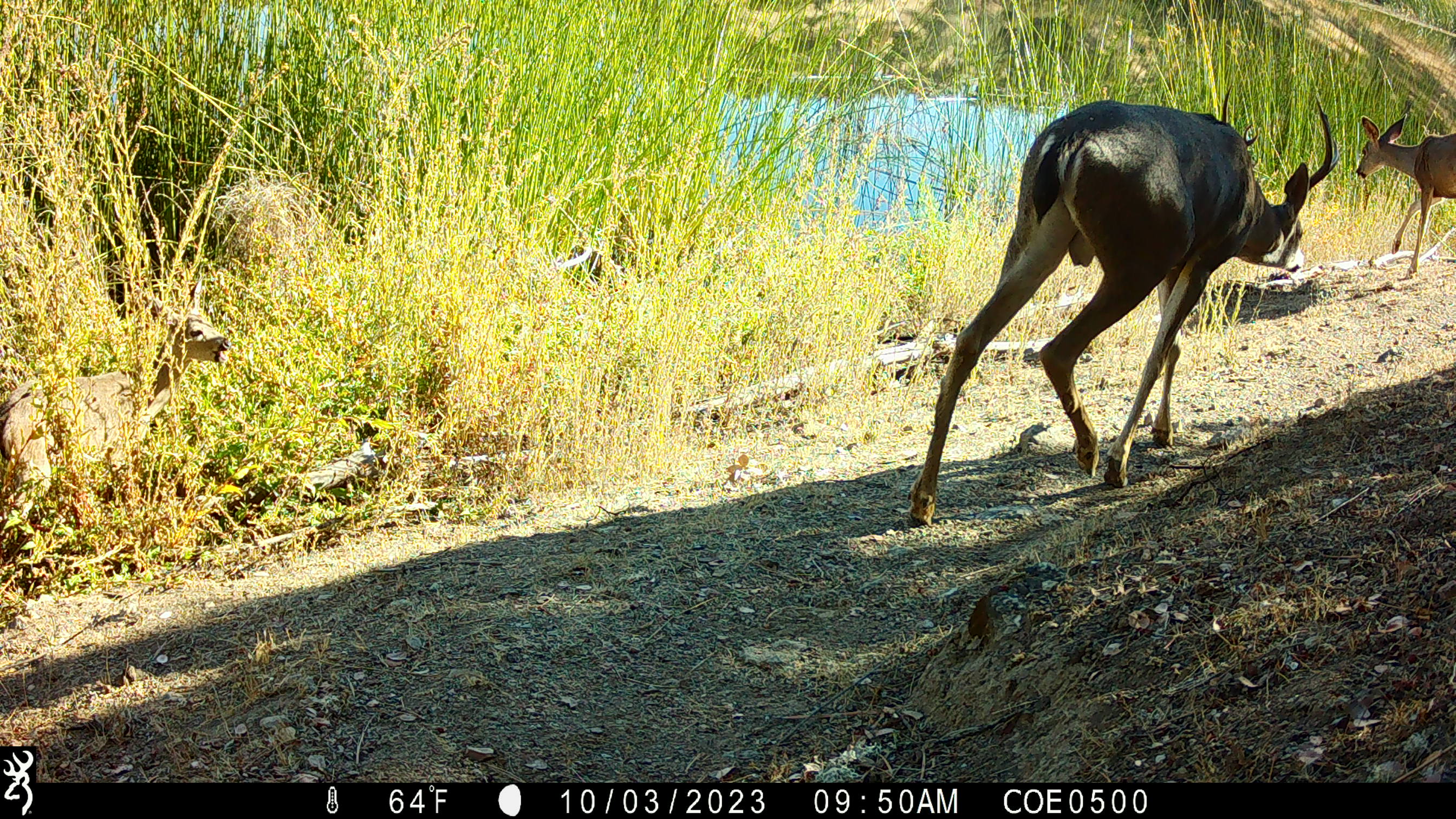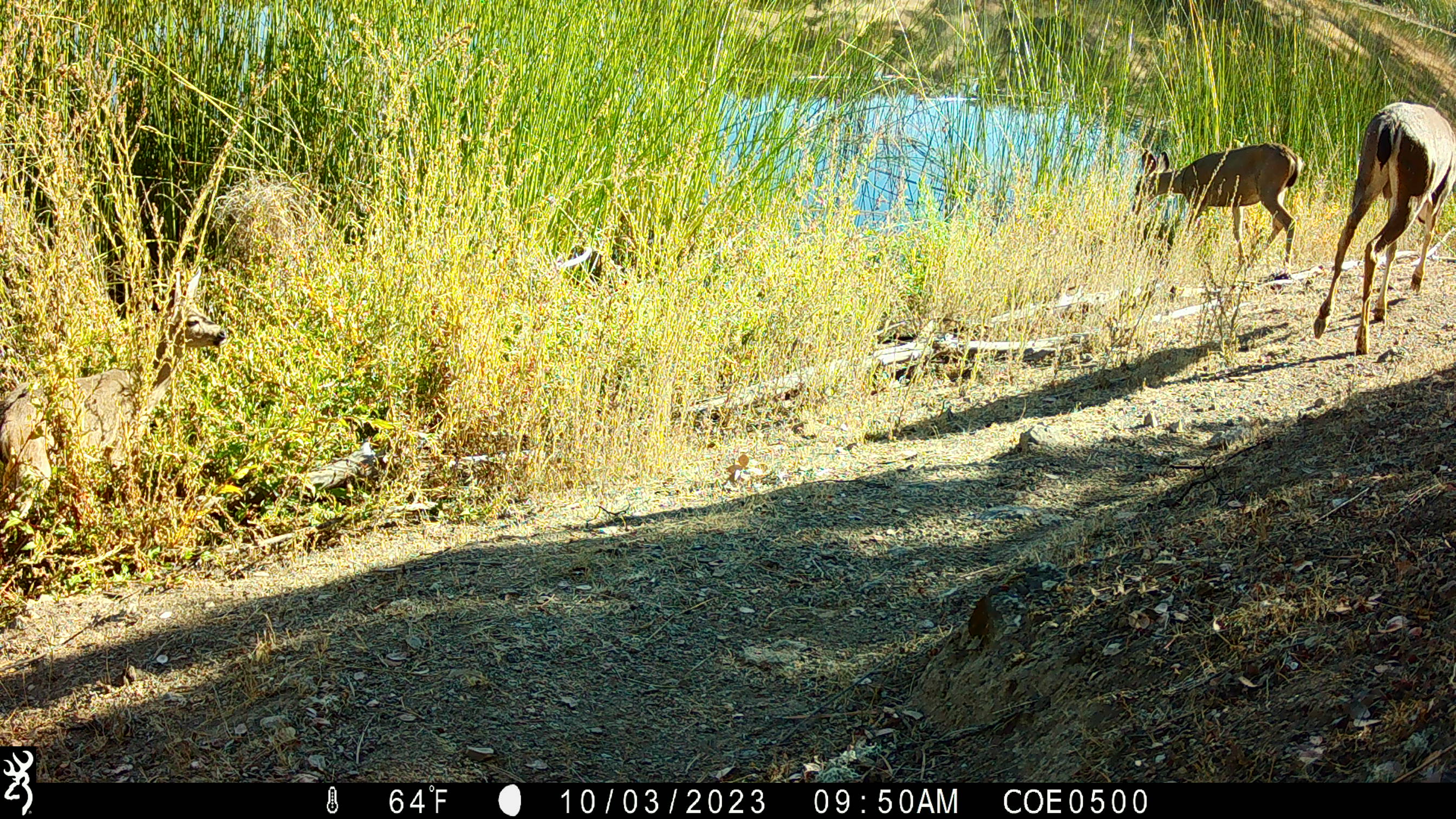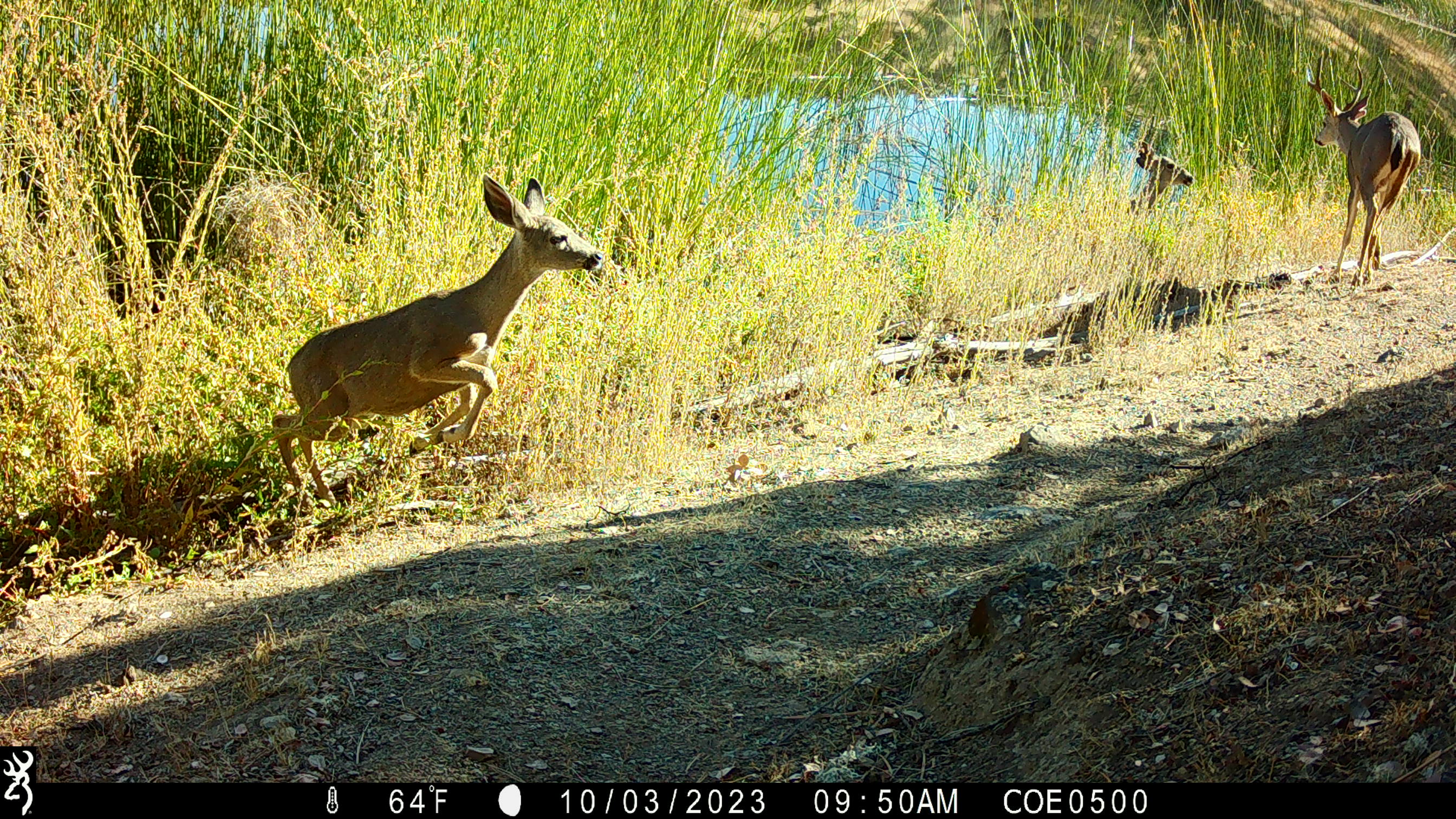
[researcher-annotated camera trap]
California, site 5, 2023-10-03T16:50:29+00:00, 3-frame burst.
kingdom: Animalia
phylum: Chordata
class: Mammalia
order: Artiodactyla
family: Cervidae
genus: Odocoileus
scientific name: Odocoileus hemionus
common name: mule deer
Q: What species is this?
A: Mule deer (Odocoileus hemionus).